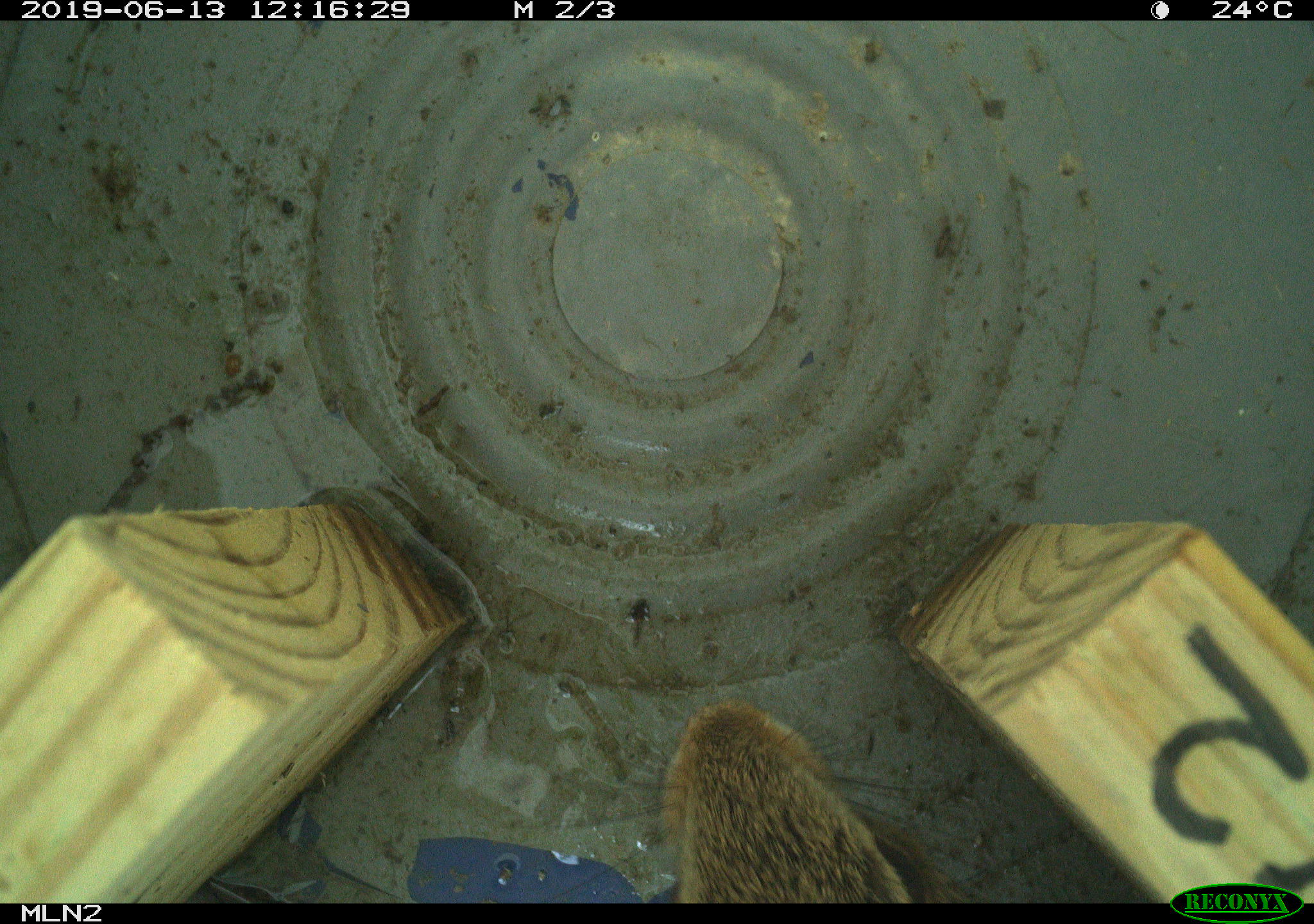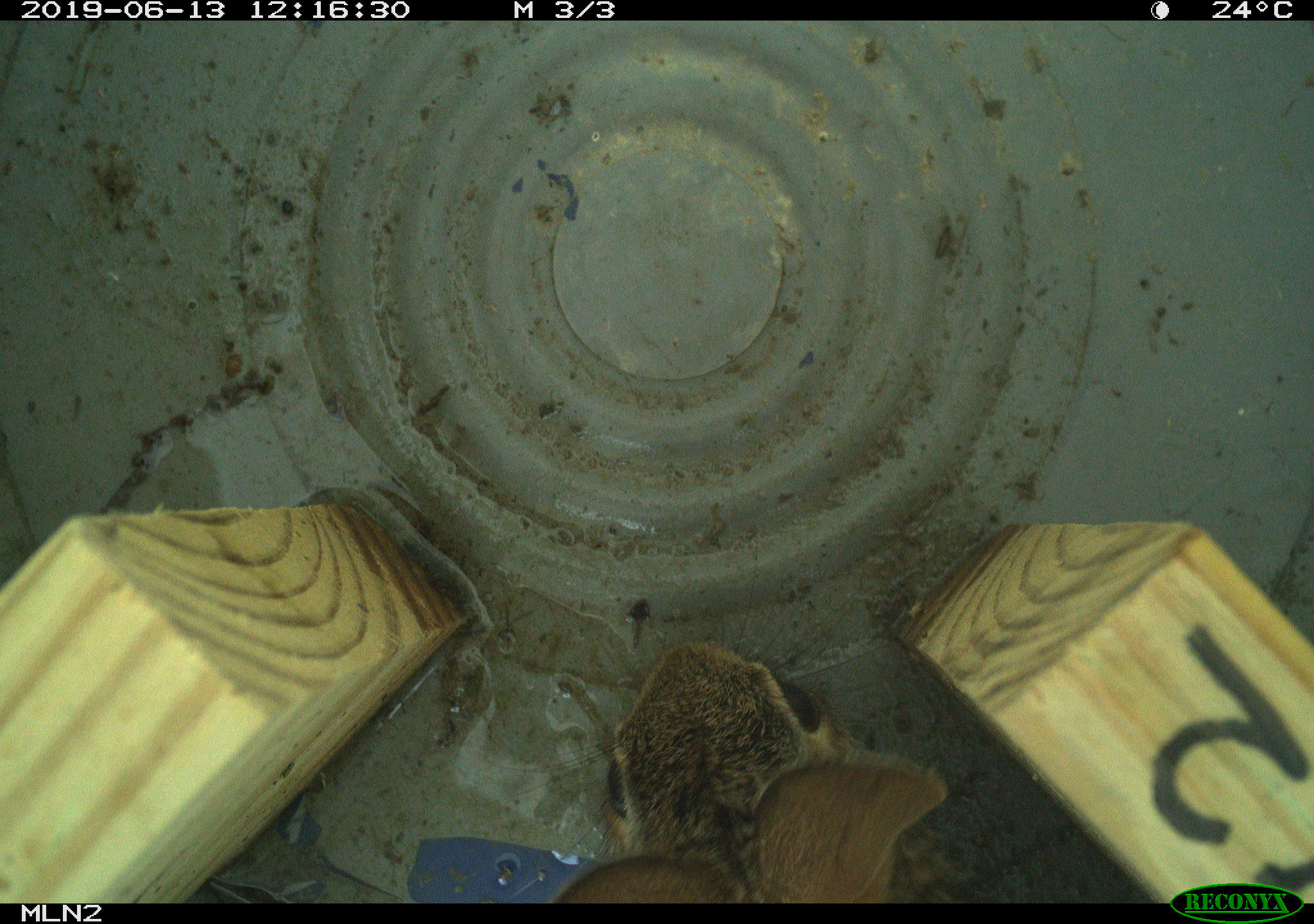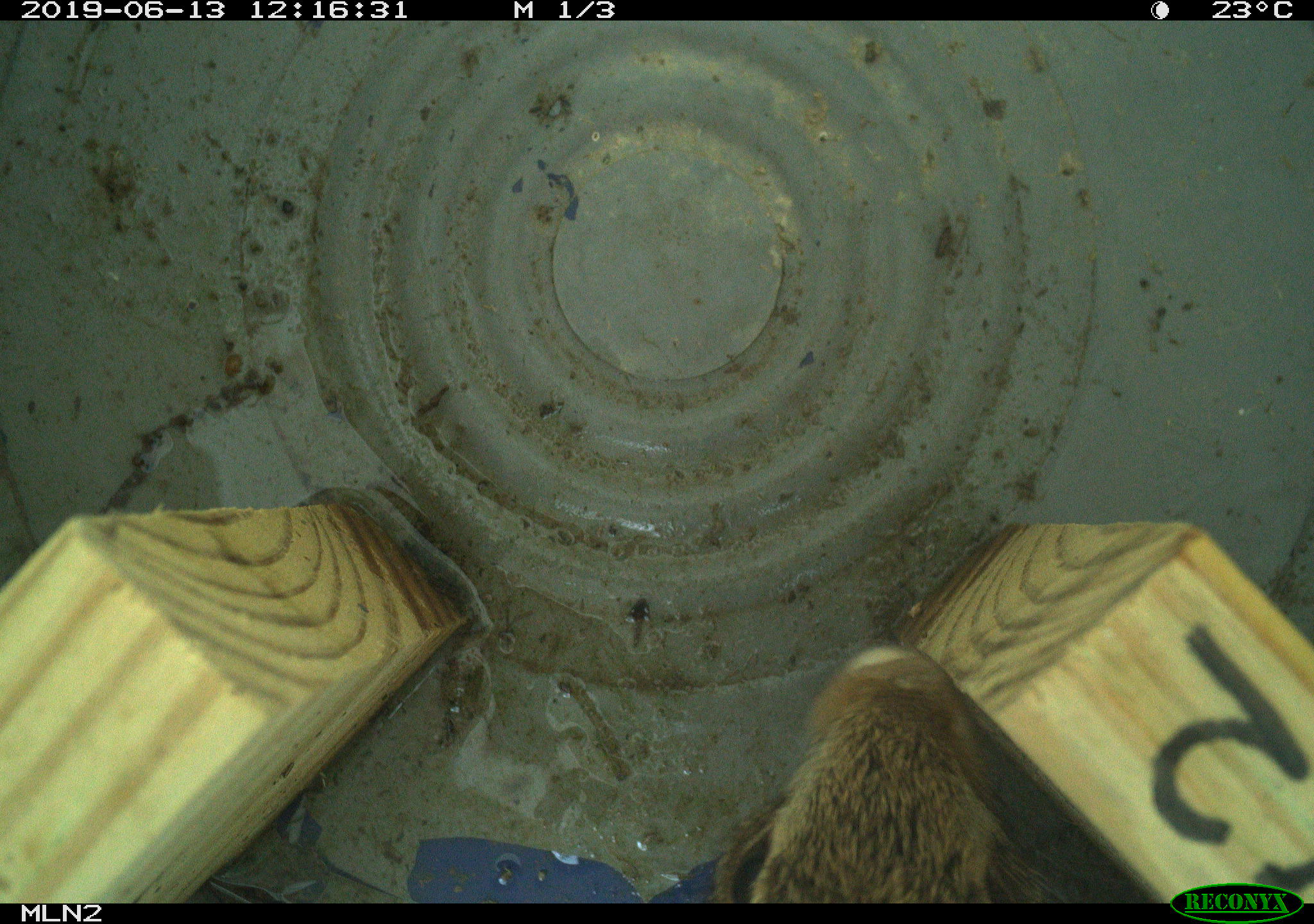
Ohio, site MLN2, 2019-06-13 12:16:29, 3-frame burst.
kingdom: Animalia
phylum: Chordata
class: Mammalia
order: Lagomorpha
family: Leporidae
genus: Sylvilagus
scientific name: Sylvilagus floridanus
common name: eastern cottontail